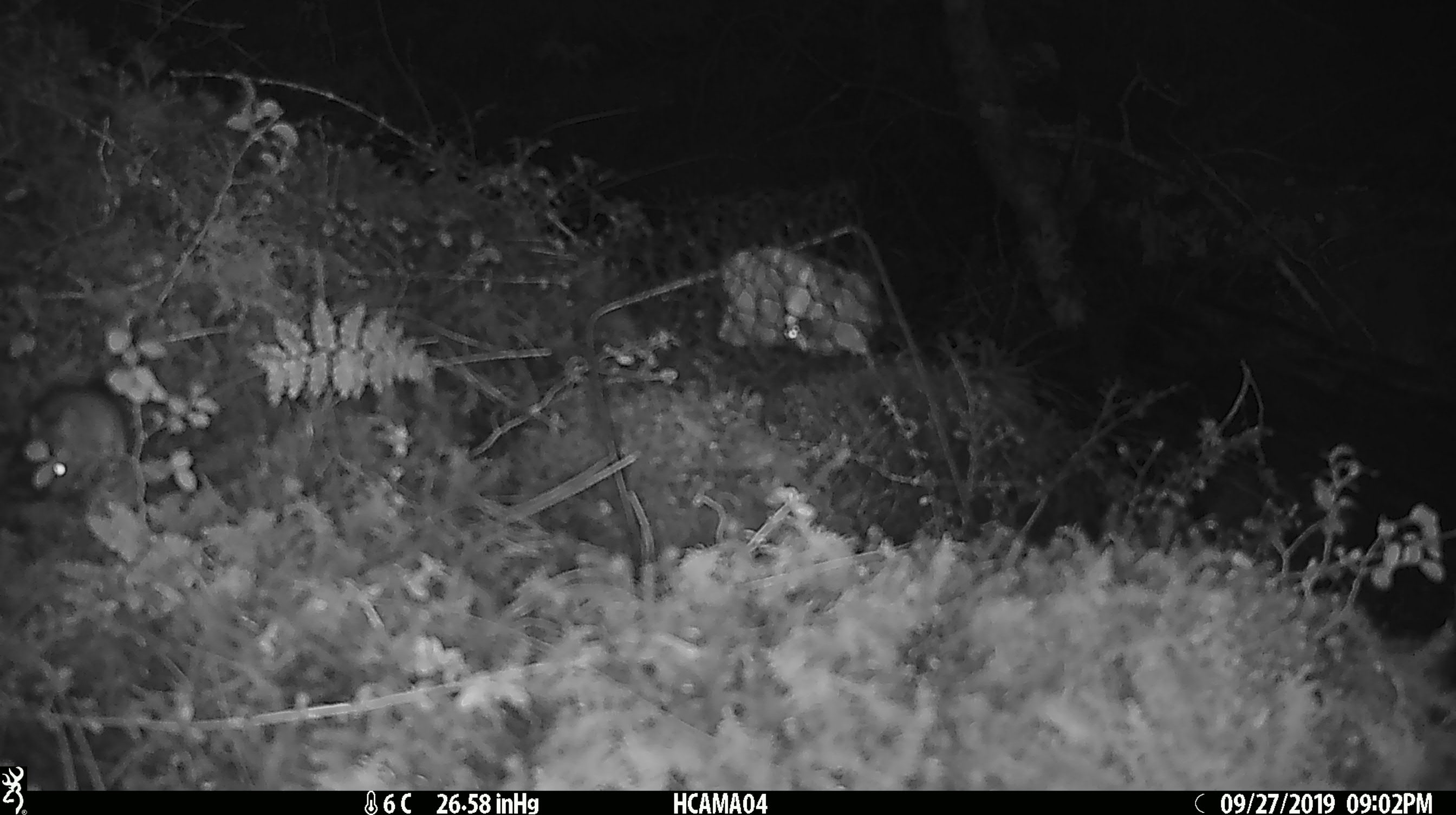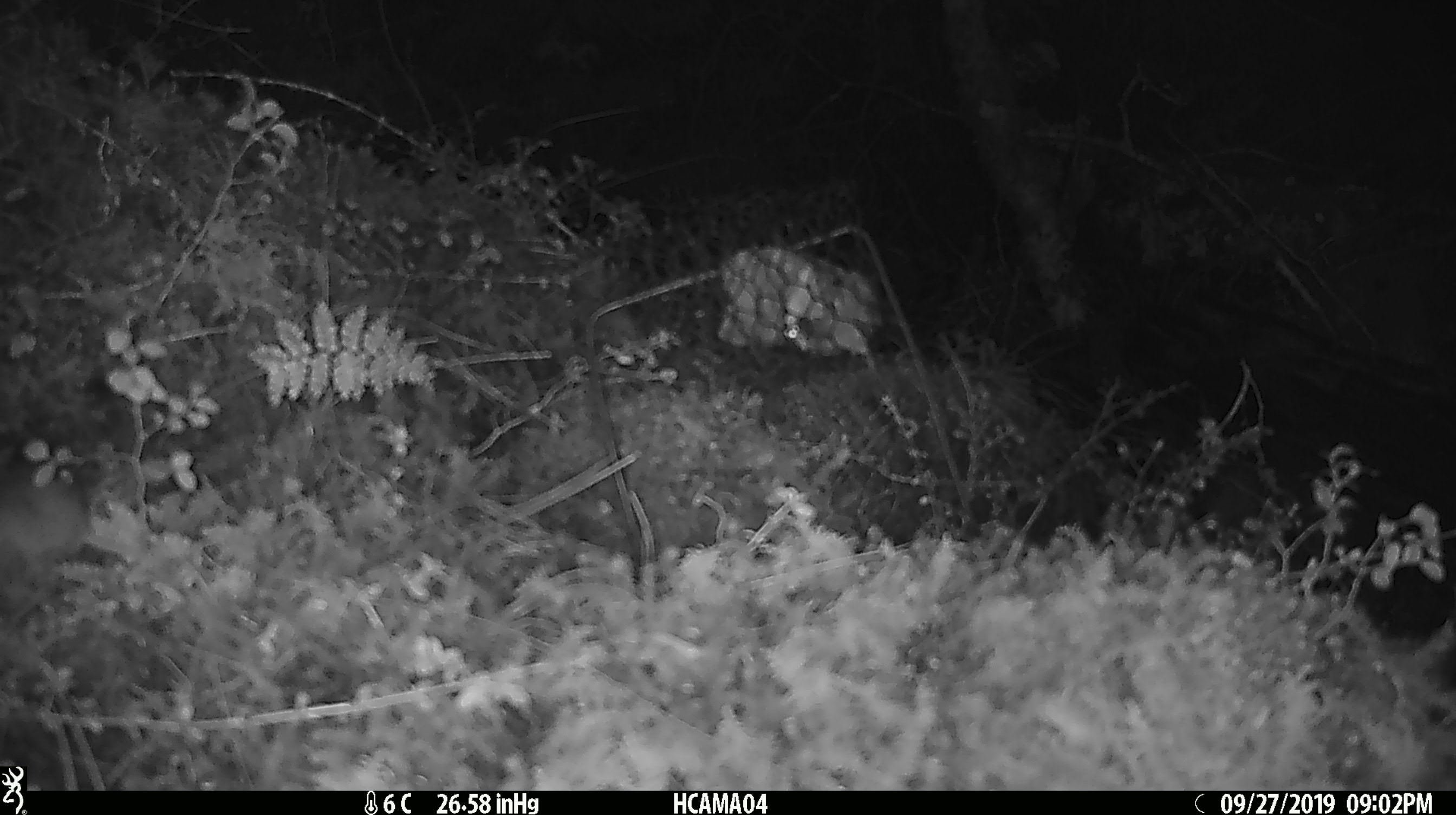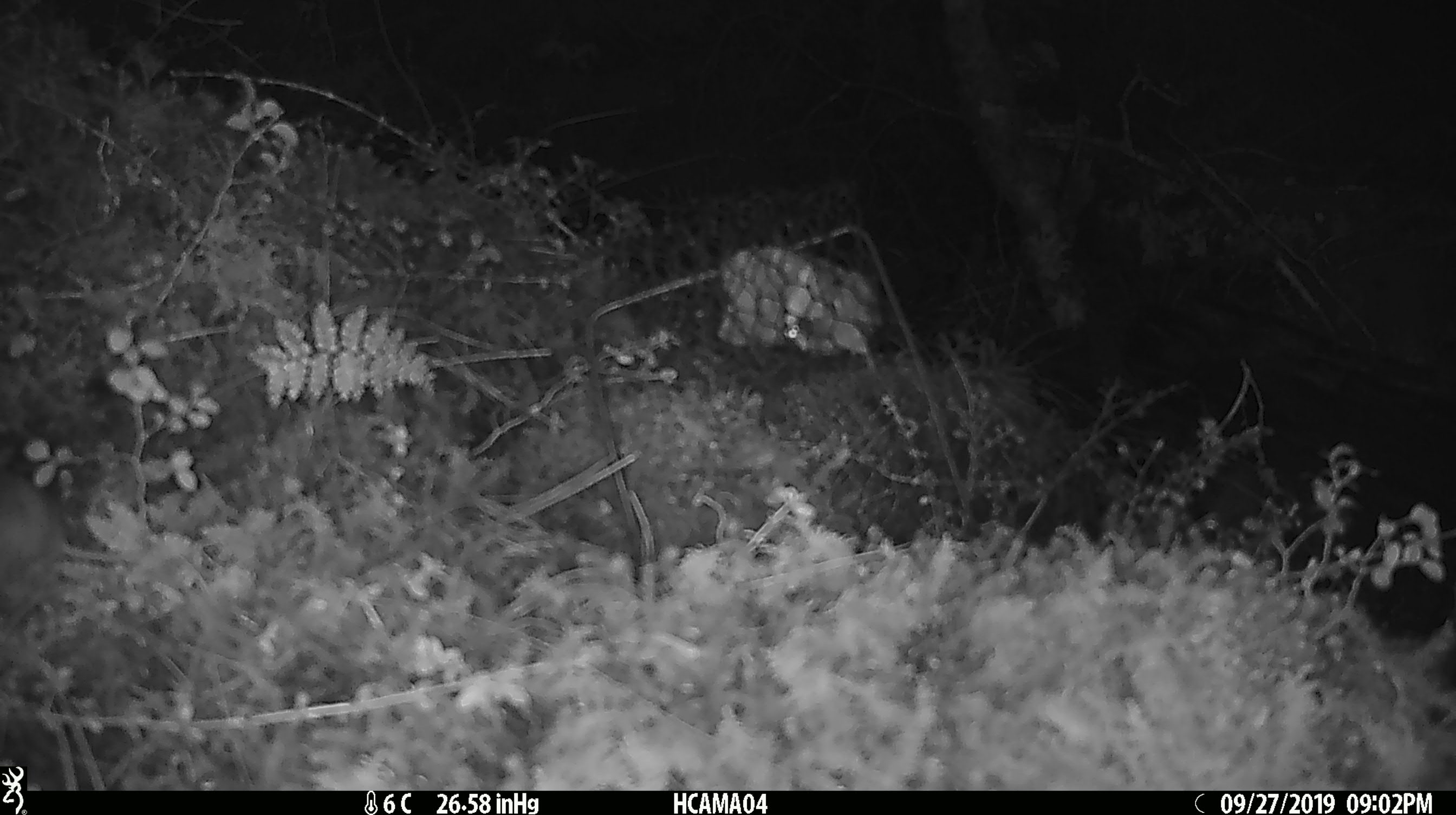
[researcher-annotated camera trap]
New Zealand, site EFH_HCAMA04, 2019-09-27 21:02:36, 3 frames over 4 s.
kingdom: Animalia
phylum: Chordata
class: Mammalia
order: Rodentia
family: Muridae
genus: Mus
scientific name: Mus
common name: mouse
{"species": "mouse (Mus)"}